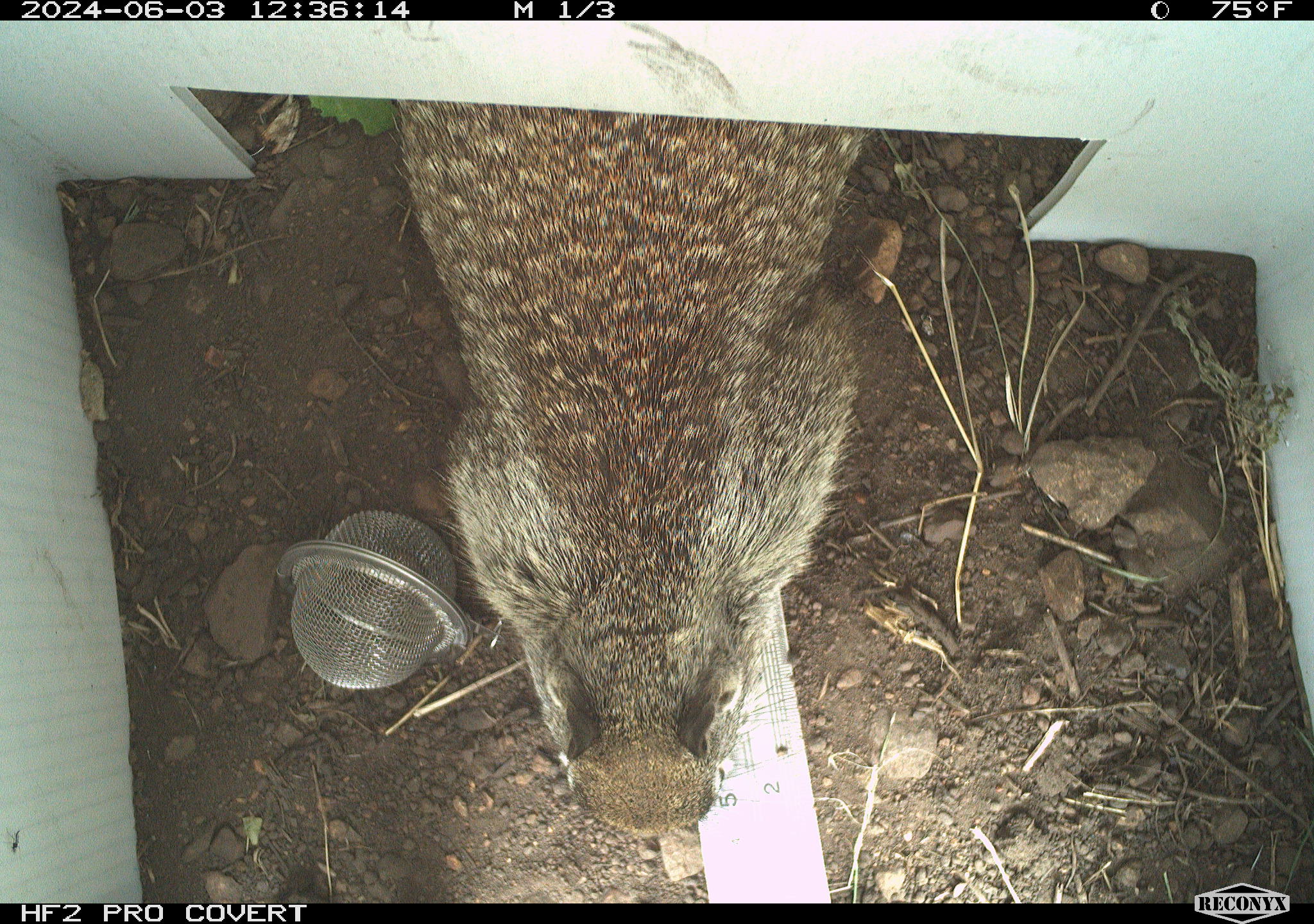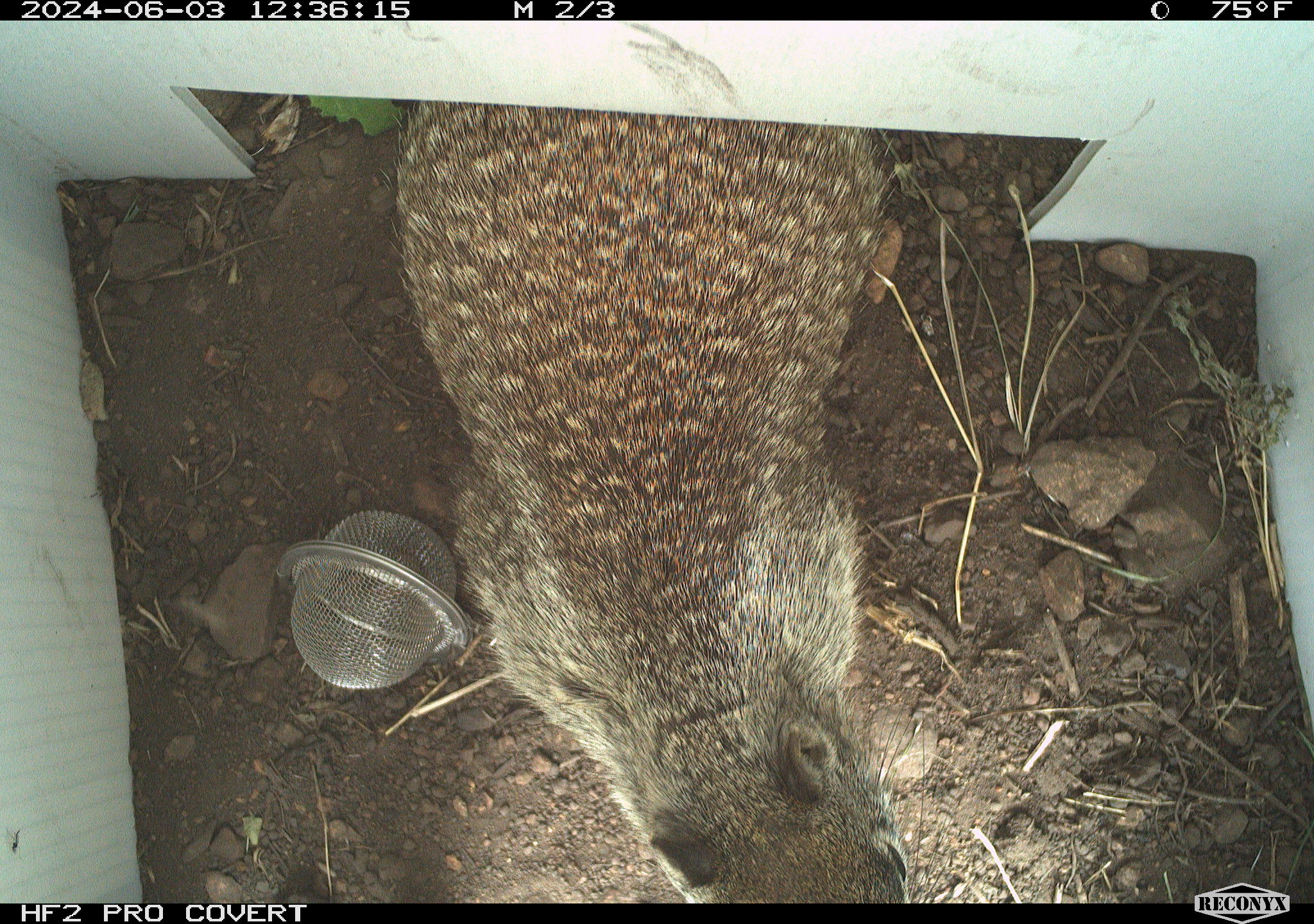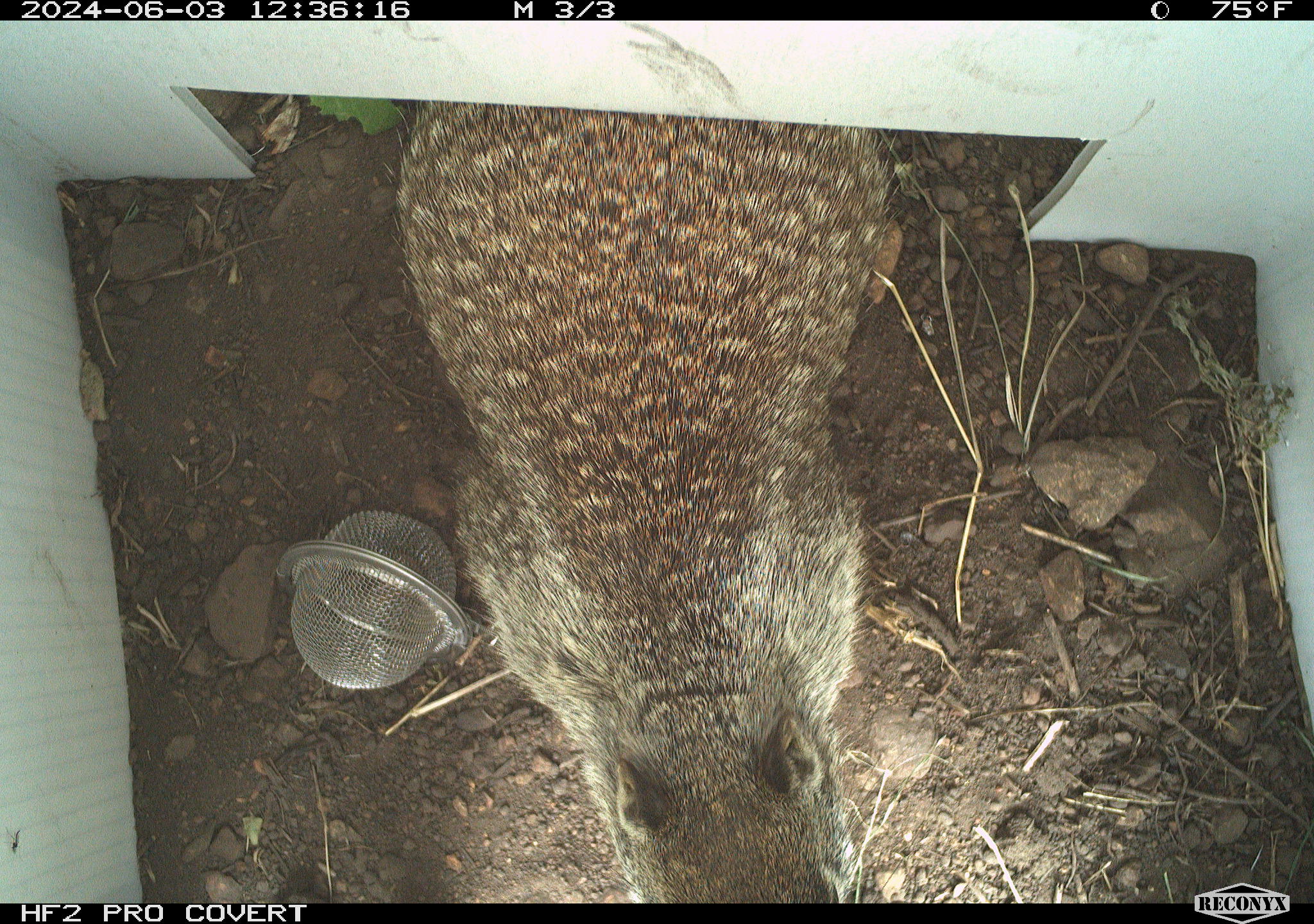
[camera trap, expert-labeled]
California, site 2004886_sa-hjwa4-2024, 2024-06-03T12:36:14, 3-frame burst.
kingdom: Animalia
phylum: Chordata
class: Mammalia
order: Rodentia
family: Sciuridae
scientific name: Sciuridae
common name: squirrels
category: sciuridae family